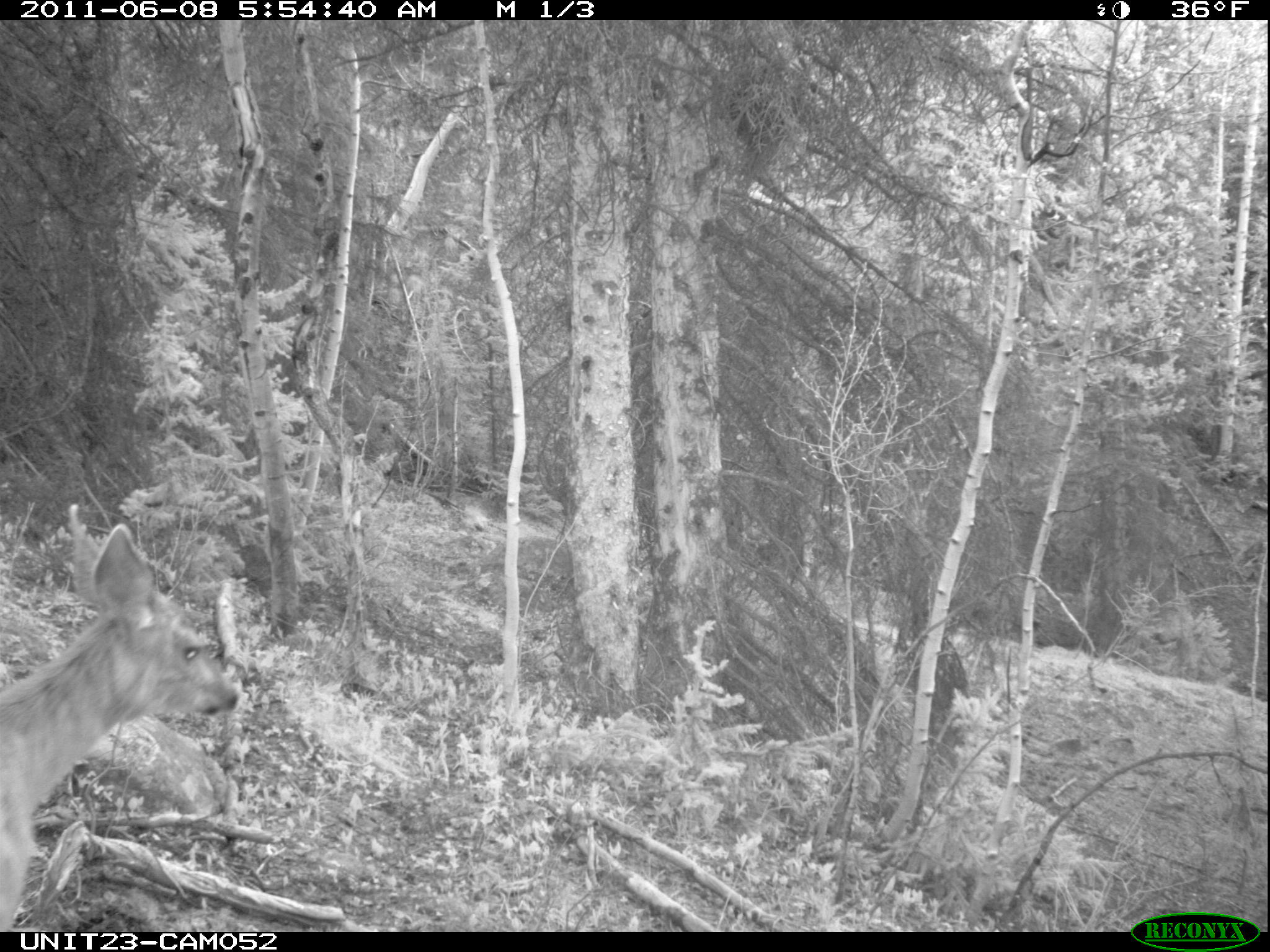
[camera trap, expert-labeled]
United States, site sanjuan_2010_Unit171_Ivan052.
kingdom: Animalia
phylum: Chordata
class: Mammalia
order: Artiodactyla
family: Cervidae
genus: Odocoileus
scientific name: Odocoileus hemionus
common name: mule deer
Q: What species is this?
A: Odocoileus hemionus (mule deer).